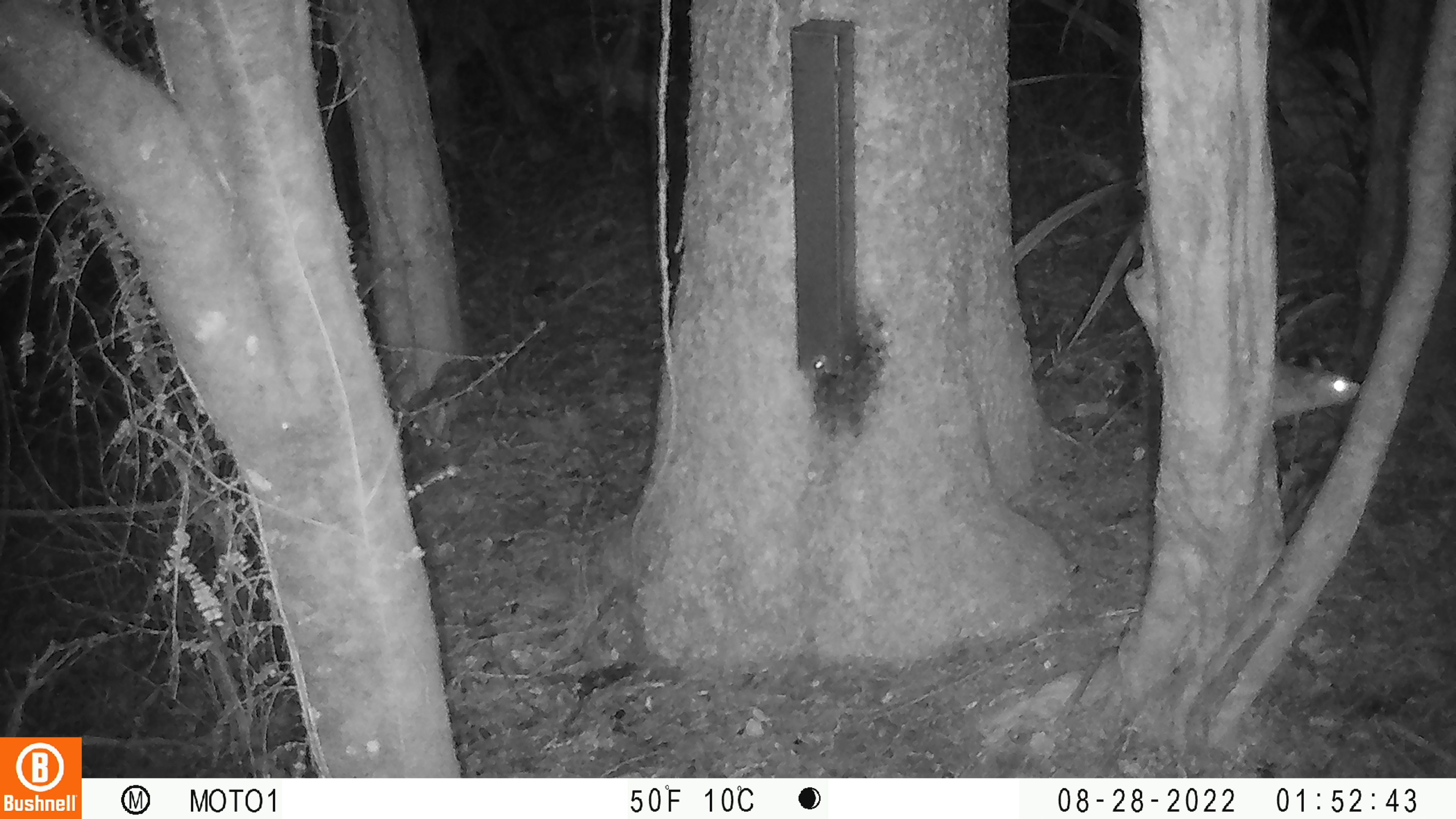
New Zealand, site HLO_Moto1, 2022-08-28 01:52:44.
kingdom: Animalia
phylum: Chordata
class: Mammalia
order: Rodentia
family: Muridae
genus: Rattus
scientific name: Rattus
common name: rat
Rat (Rattus).